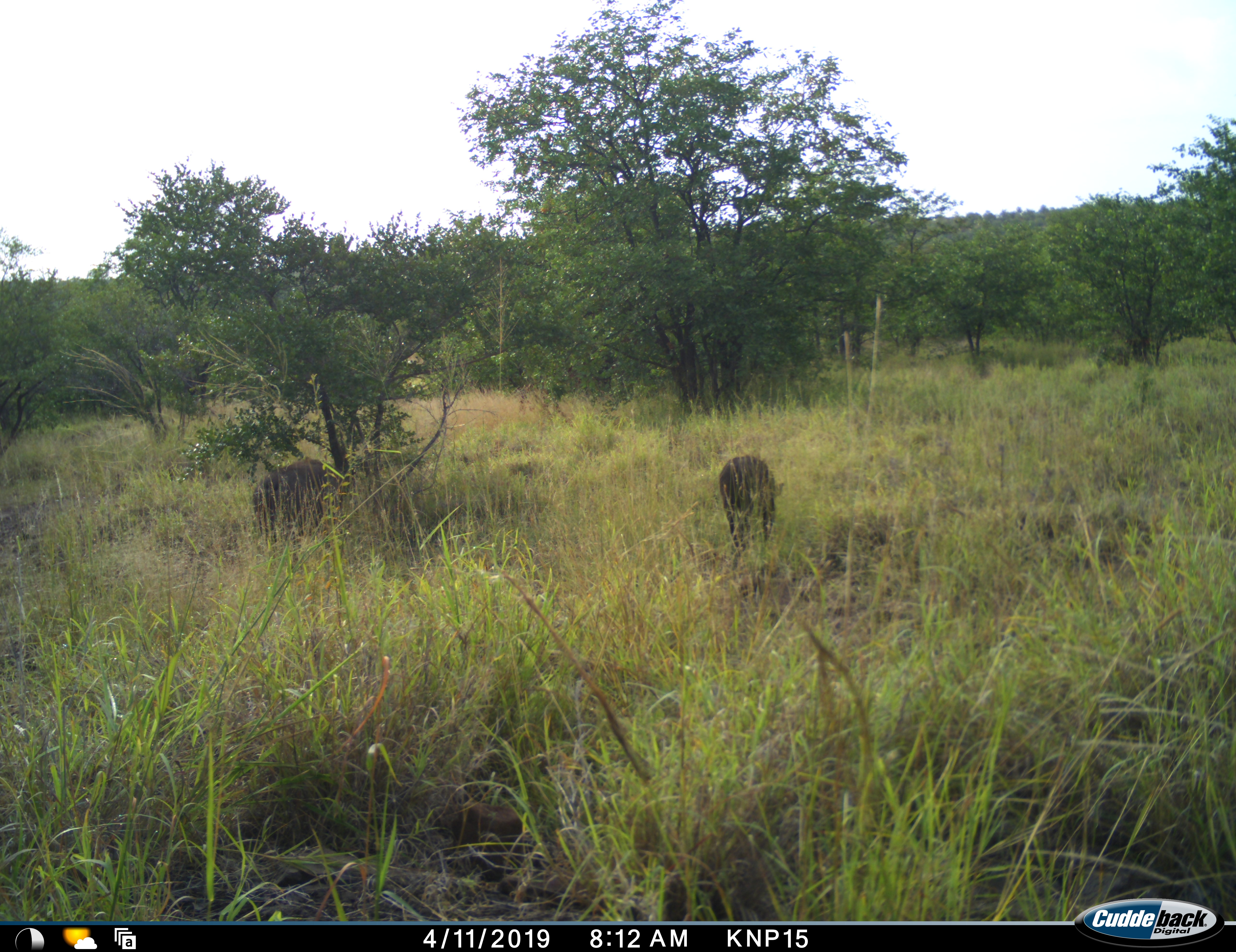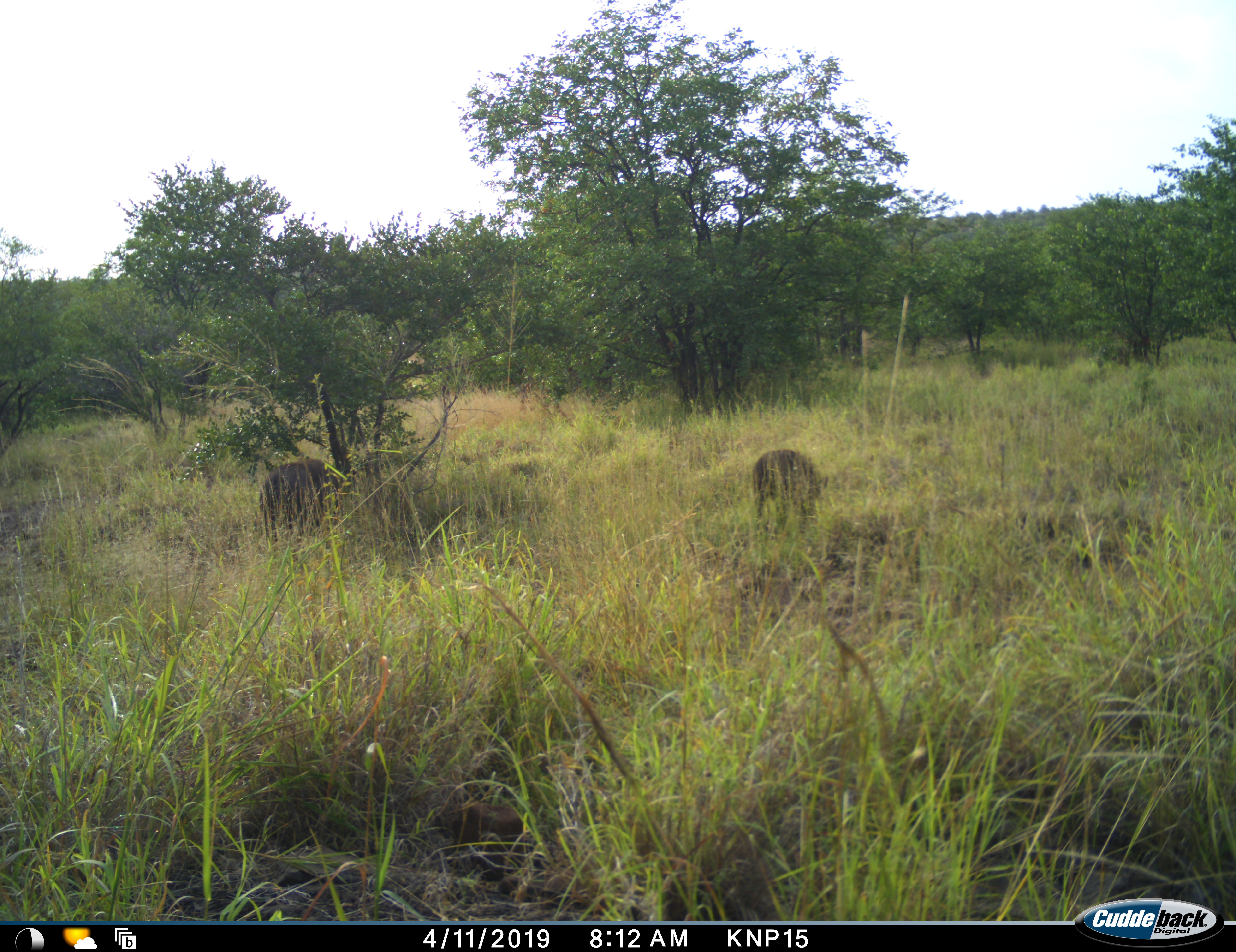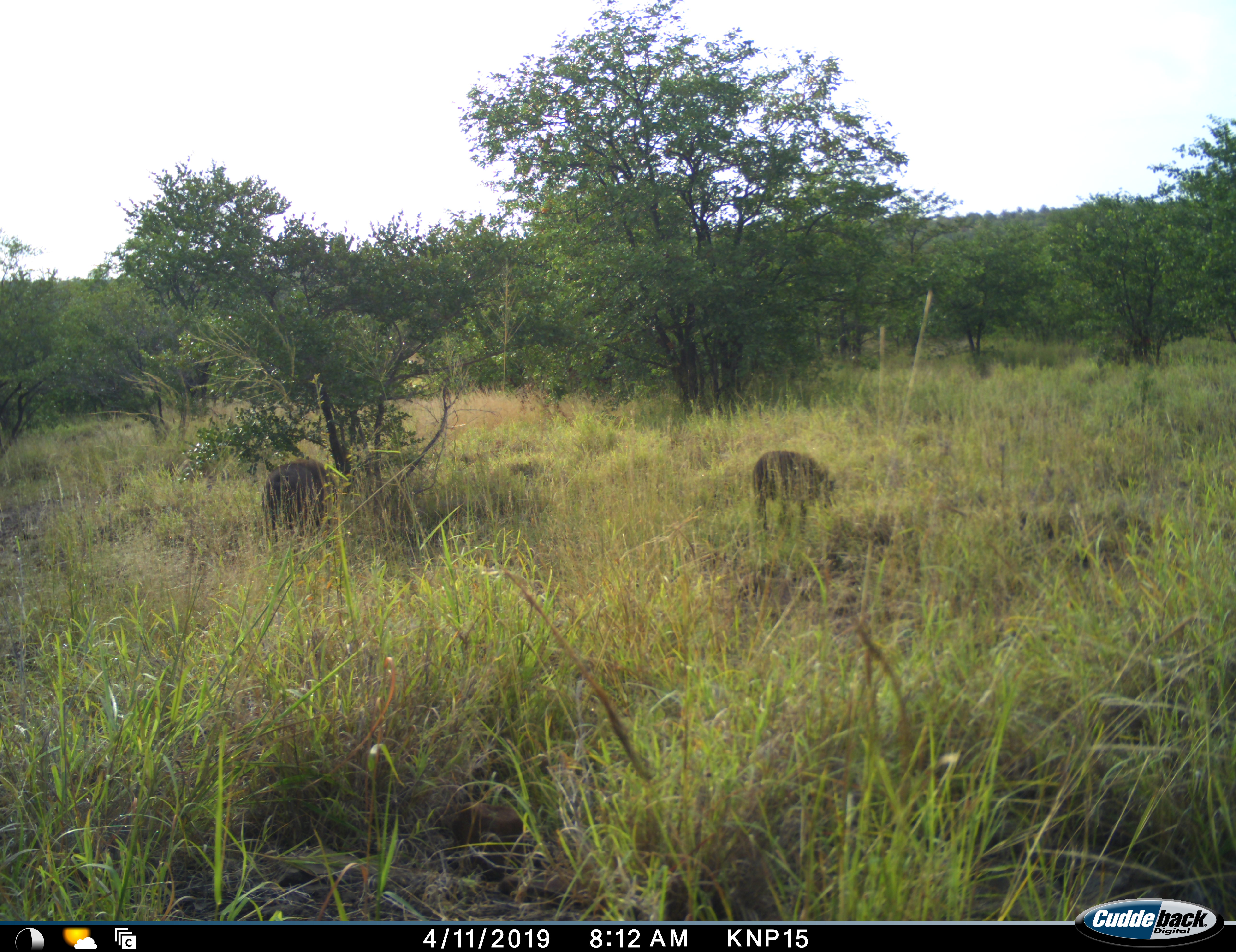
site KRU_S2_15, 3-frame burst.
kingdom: Animalia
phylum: Chordata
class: Mammalia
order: Artiodactyla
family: Suidae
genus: Phacochoerus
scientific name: Phacochoerus africanus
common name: warthog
Warthog (Phacochoerus africanus), count 2. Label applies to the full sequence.